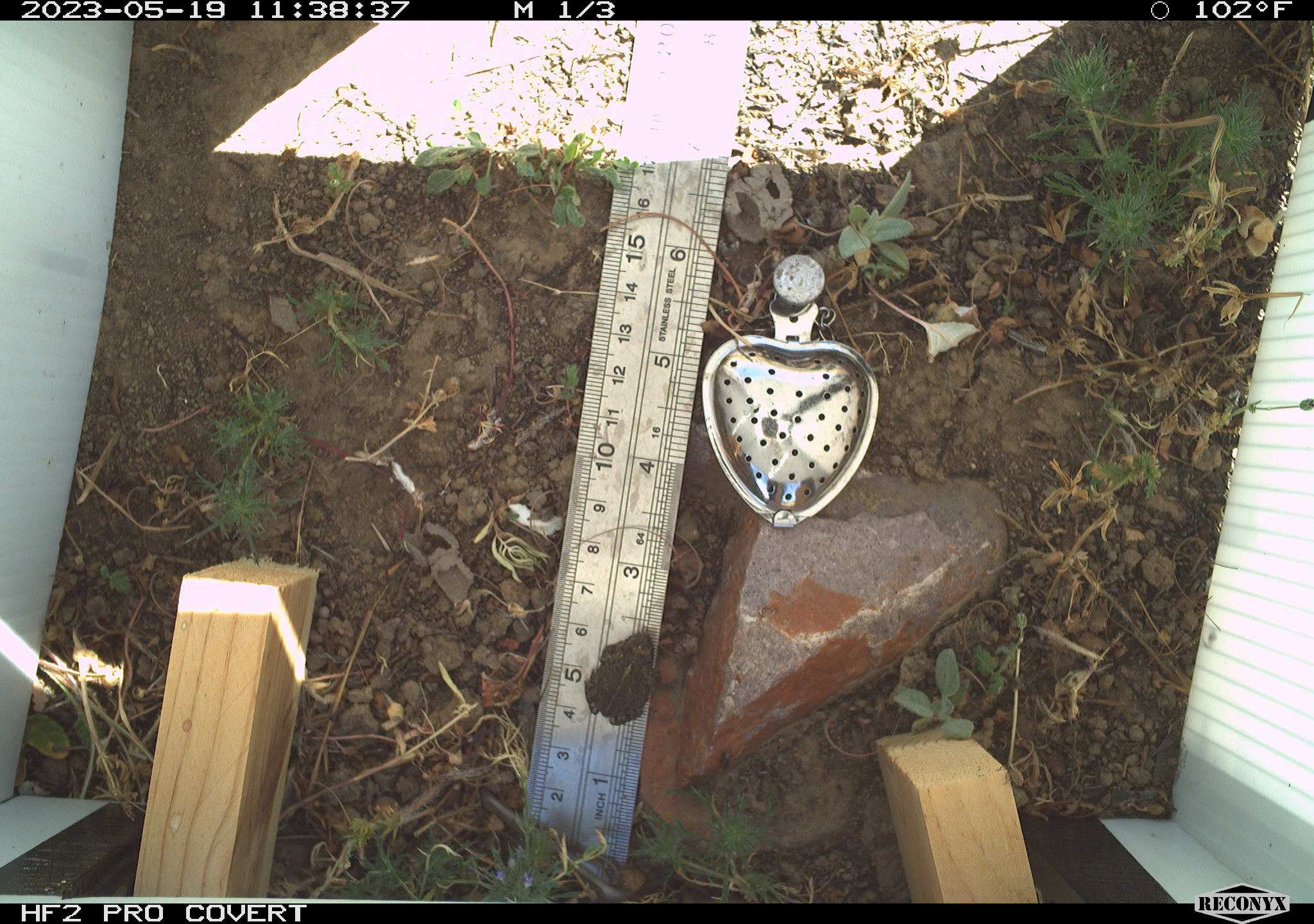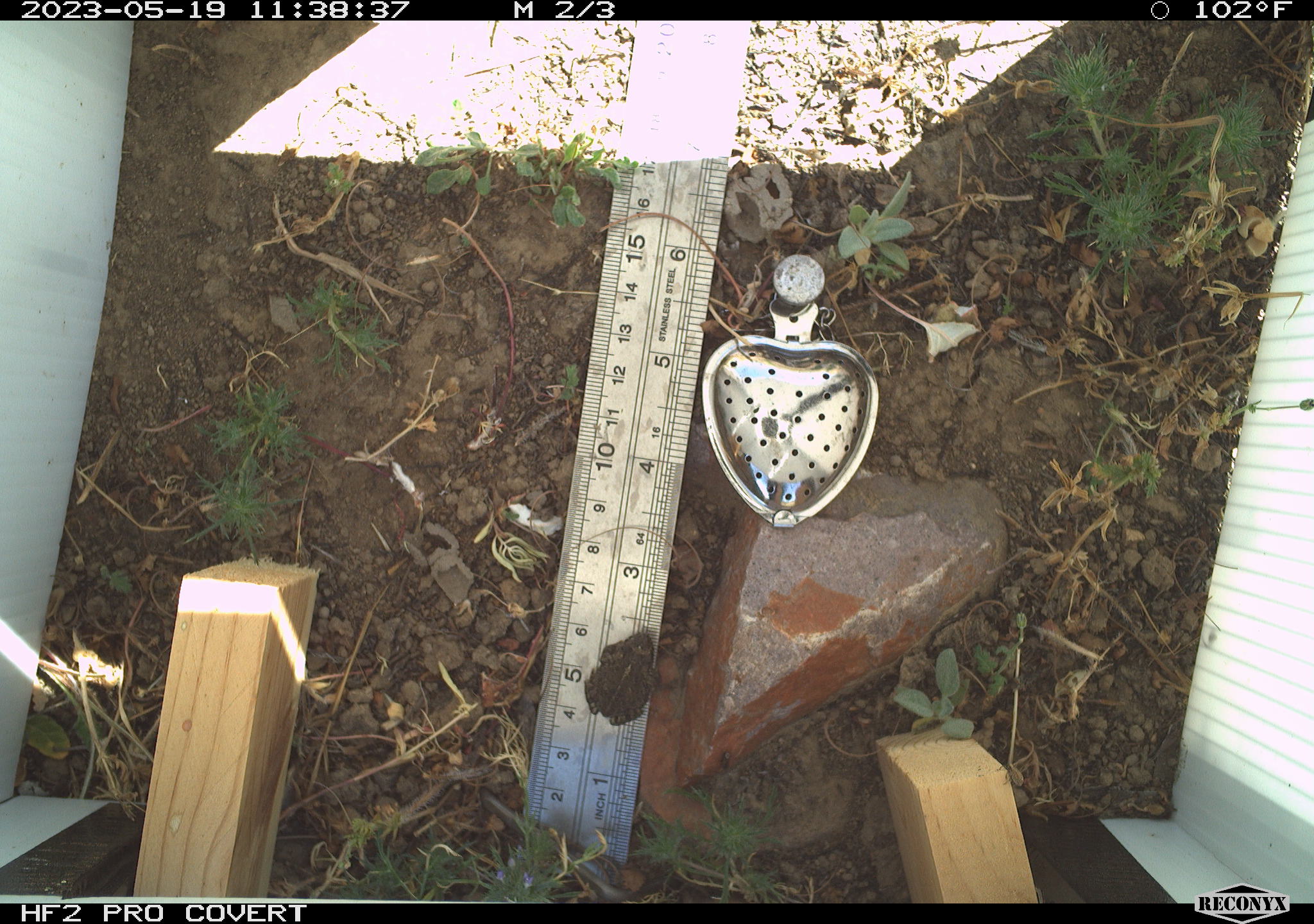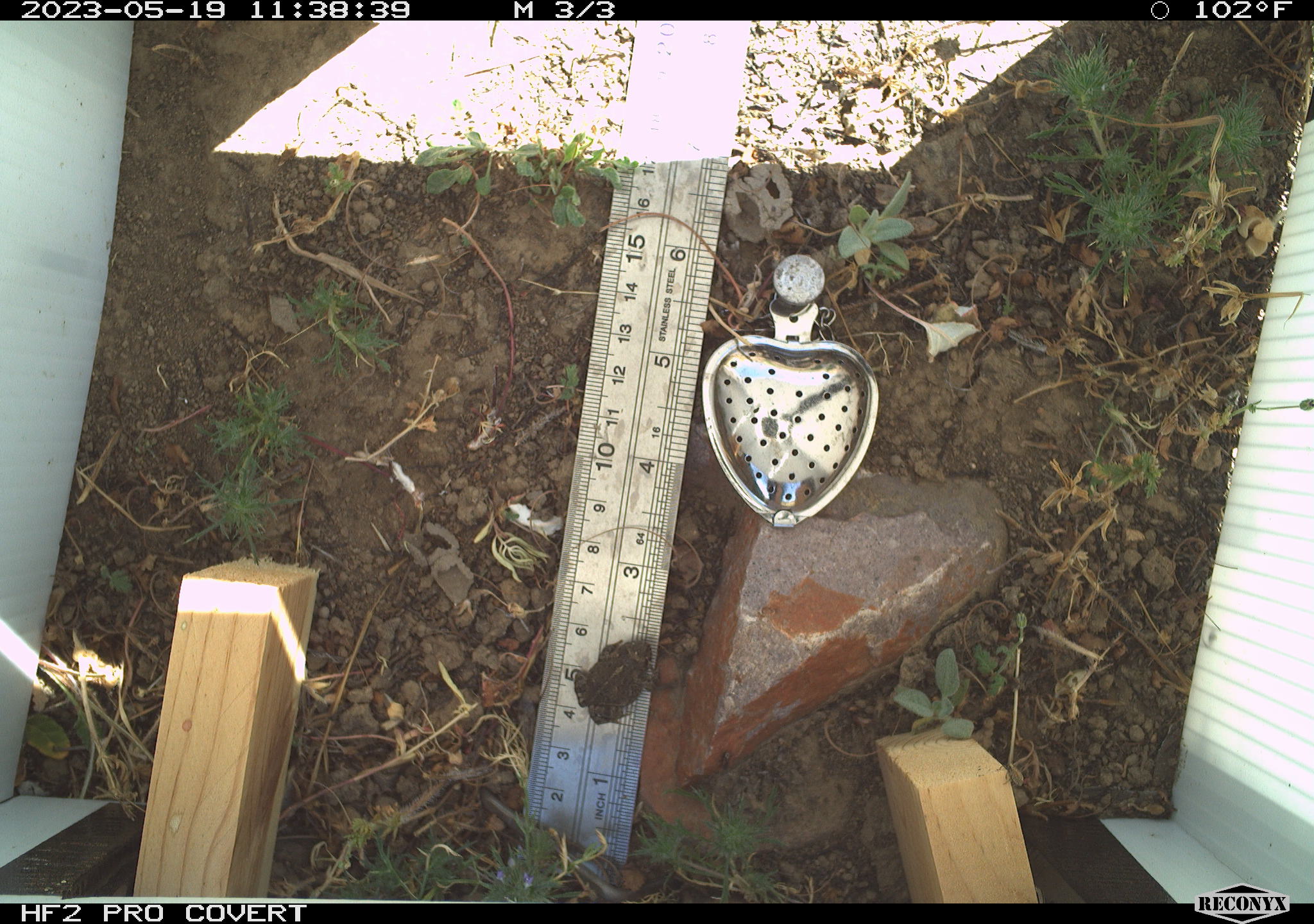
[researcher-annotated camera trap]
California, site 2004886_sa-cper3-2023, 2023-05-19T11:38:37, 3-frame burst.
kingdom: Animalia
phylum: Chordata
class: Amphibia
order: Anura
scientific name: Anura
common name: frogs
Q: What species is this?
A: Frogs (Anura).